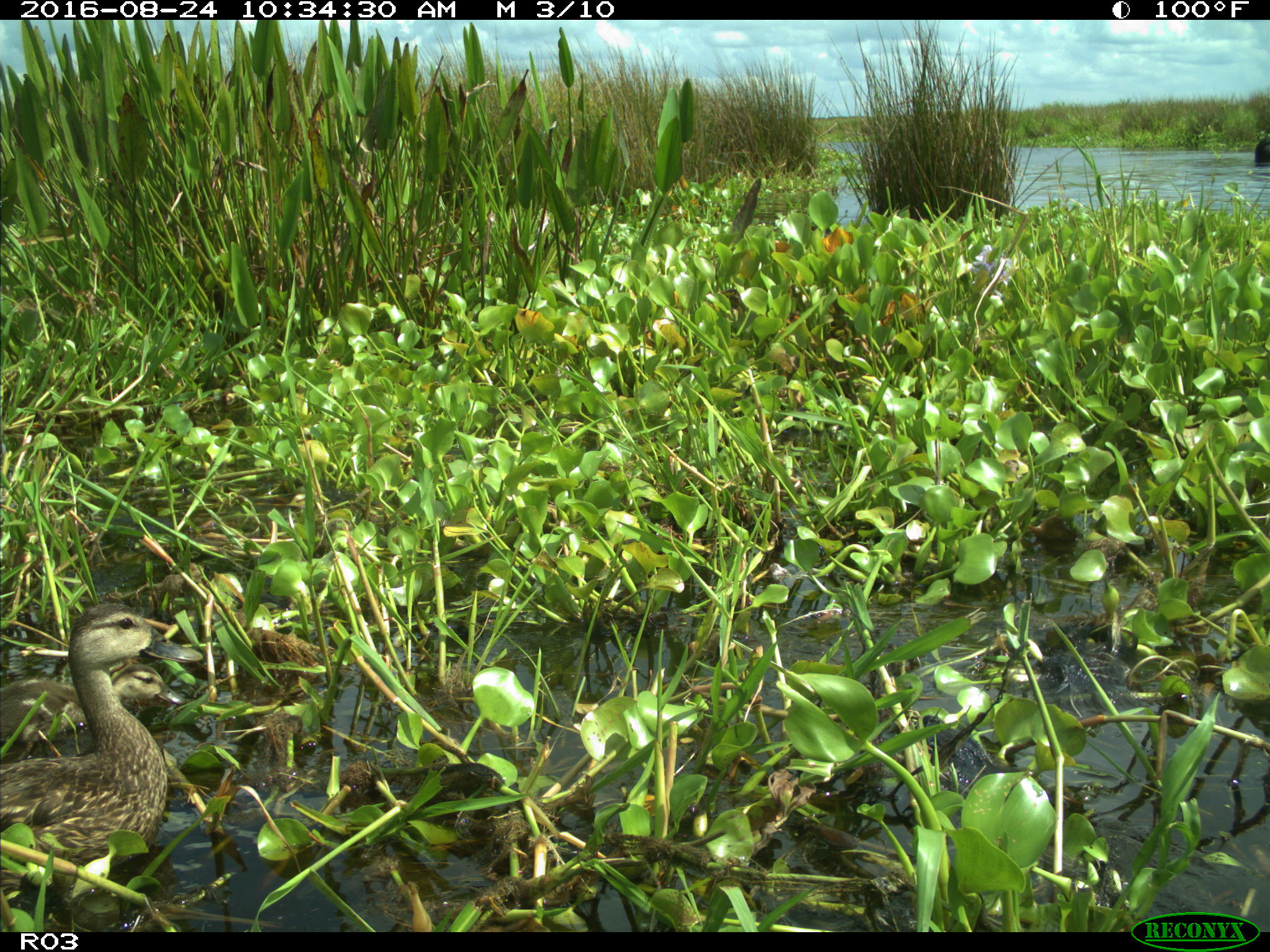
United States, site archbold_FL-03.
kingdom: Animalia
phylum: Chordata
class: Aves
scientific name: Aves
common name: birds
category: unidentified bird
Unidentified bird (birds) (Aves).